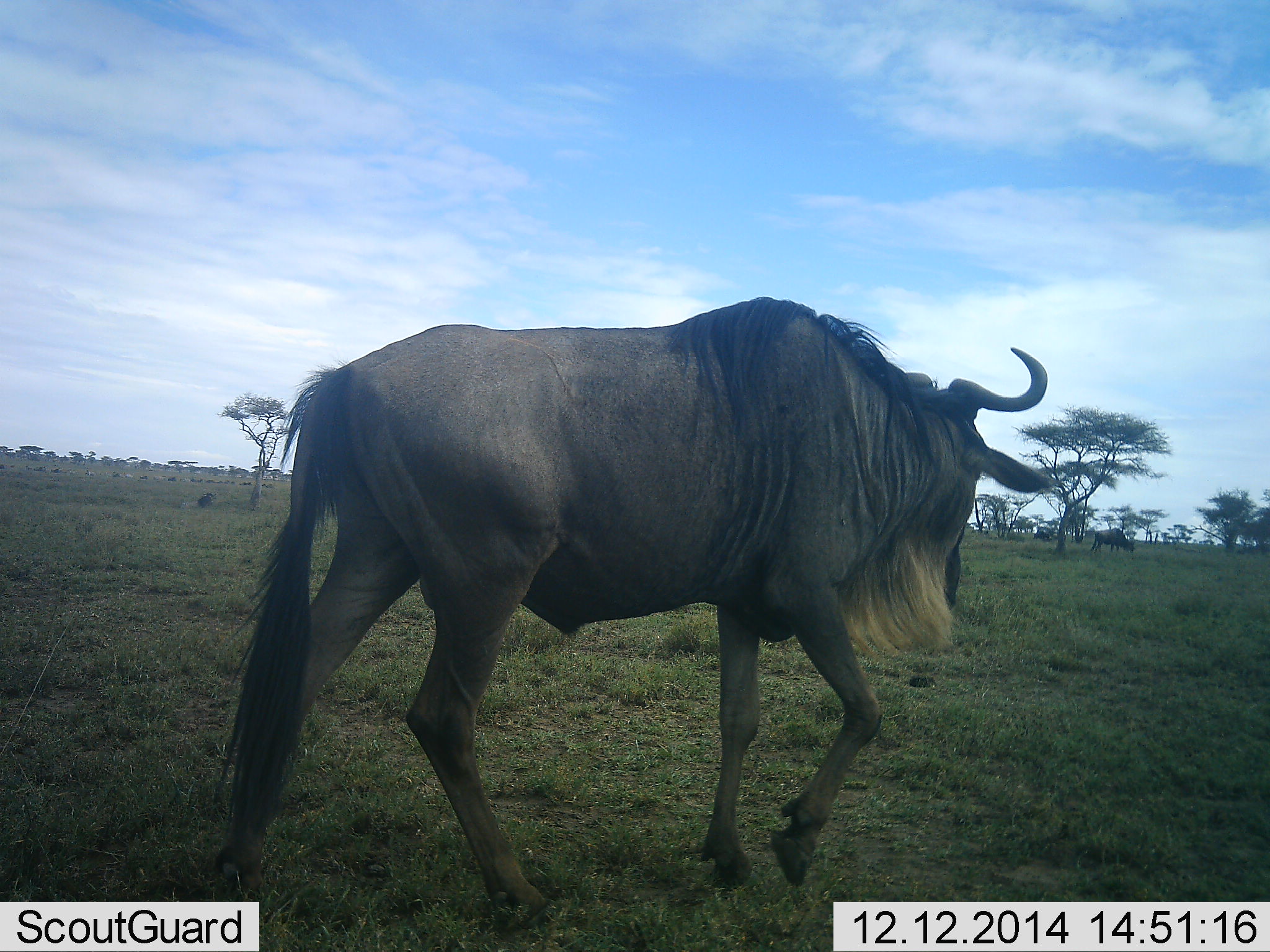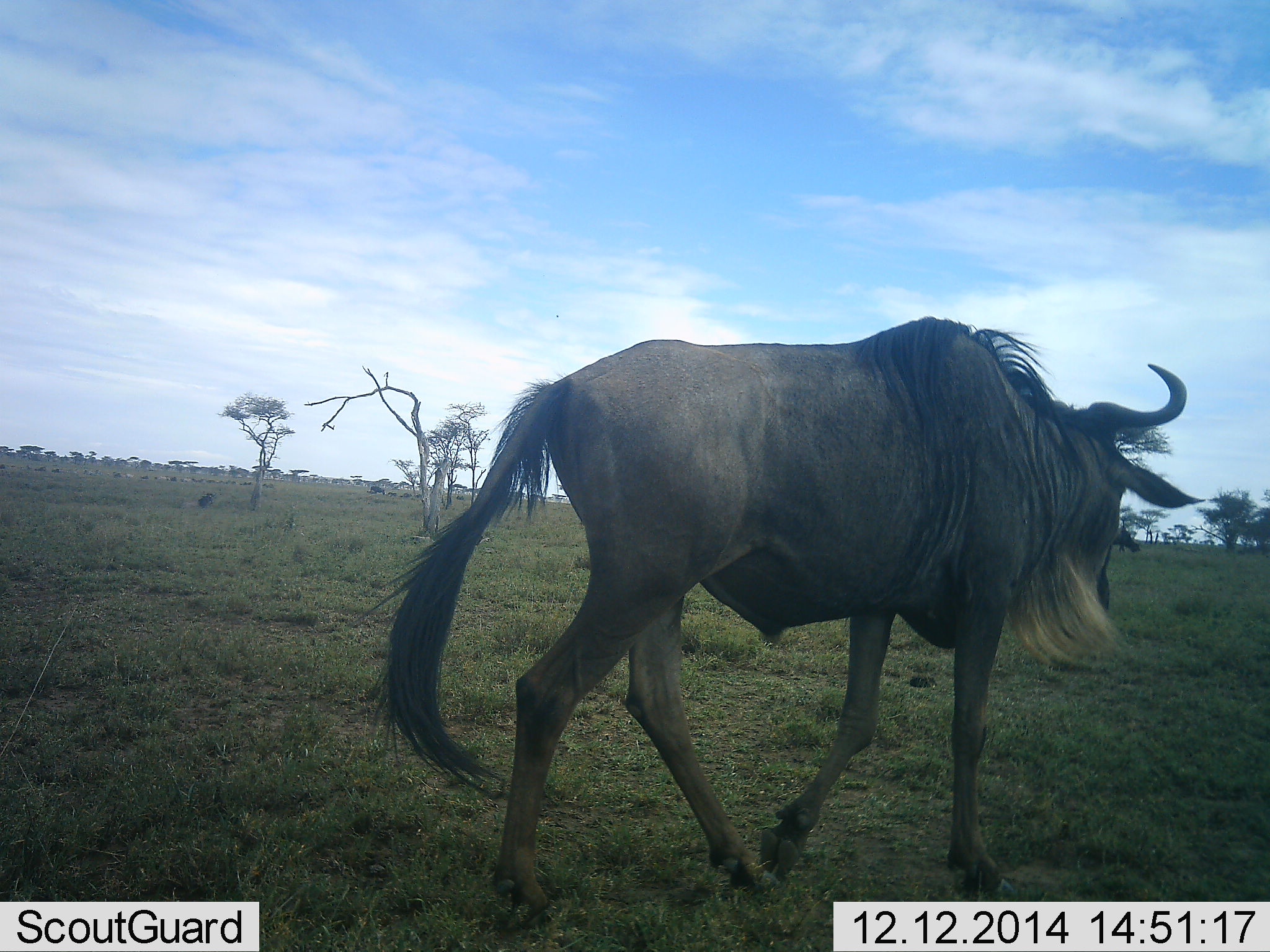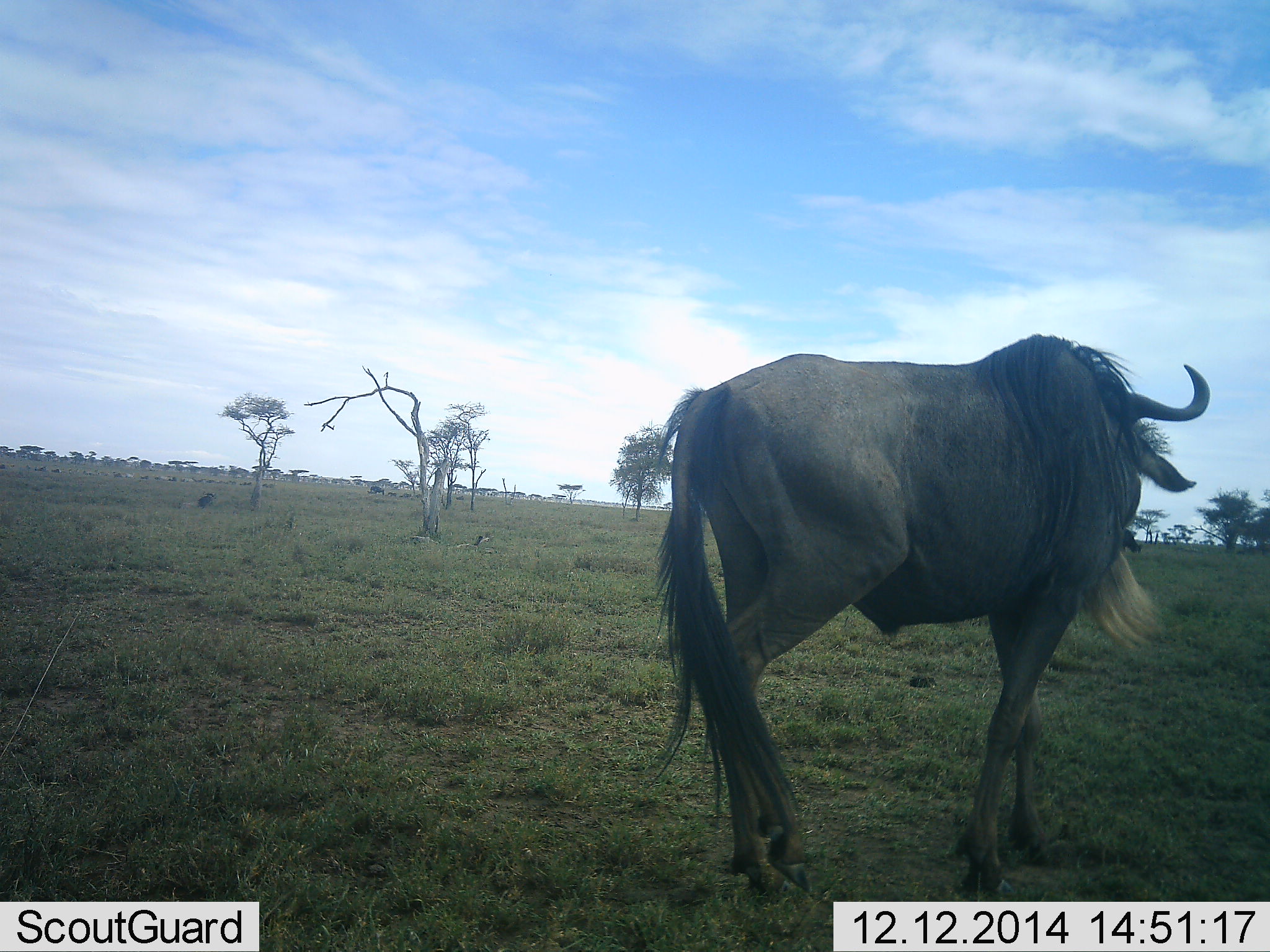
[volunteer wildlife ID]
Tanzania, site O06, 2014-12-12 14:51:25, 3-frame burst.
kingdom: Animalia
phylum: Chordata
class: Mammalia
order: Artiodactyla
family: Bovidae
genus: Connochaetes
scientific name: Connochaetes taurinus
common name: blue wildebeest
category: wildebeest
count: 1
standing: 20%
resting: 0%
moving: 80%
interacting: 0%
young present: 0%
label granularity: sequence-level